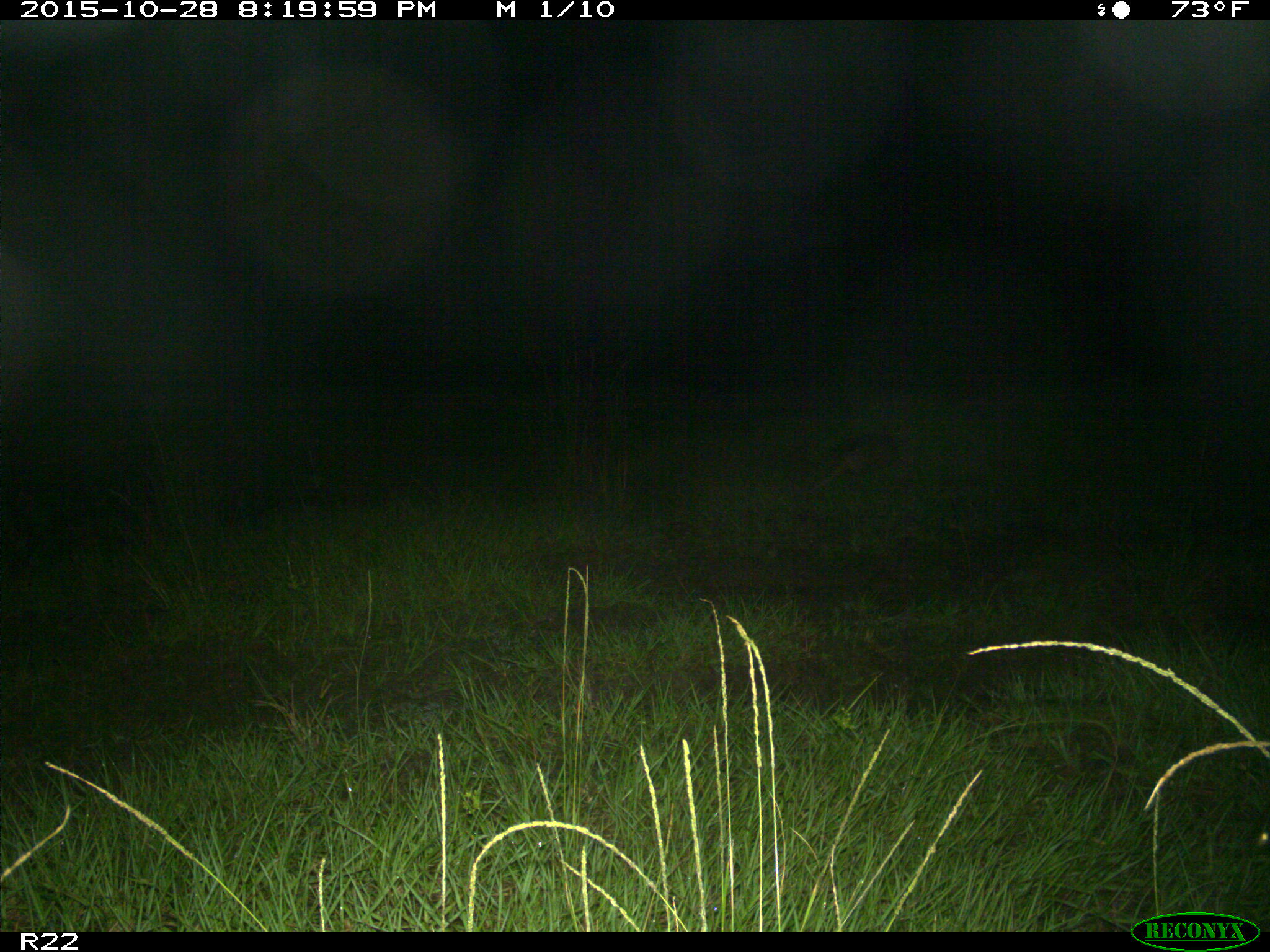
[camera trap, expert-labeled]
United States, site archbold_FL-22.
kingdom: Animalia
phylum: Chordata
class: Mammalia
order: Cingulata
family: Dasypodidae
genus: Dasypus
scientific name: Dasypus novemcinctus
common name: nine-banded armadillo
Dasypus novemcinctus (nine-banded armadillo).